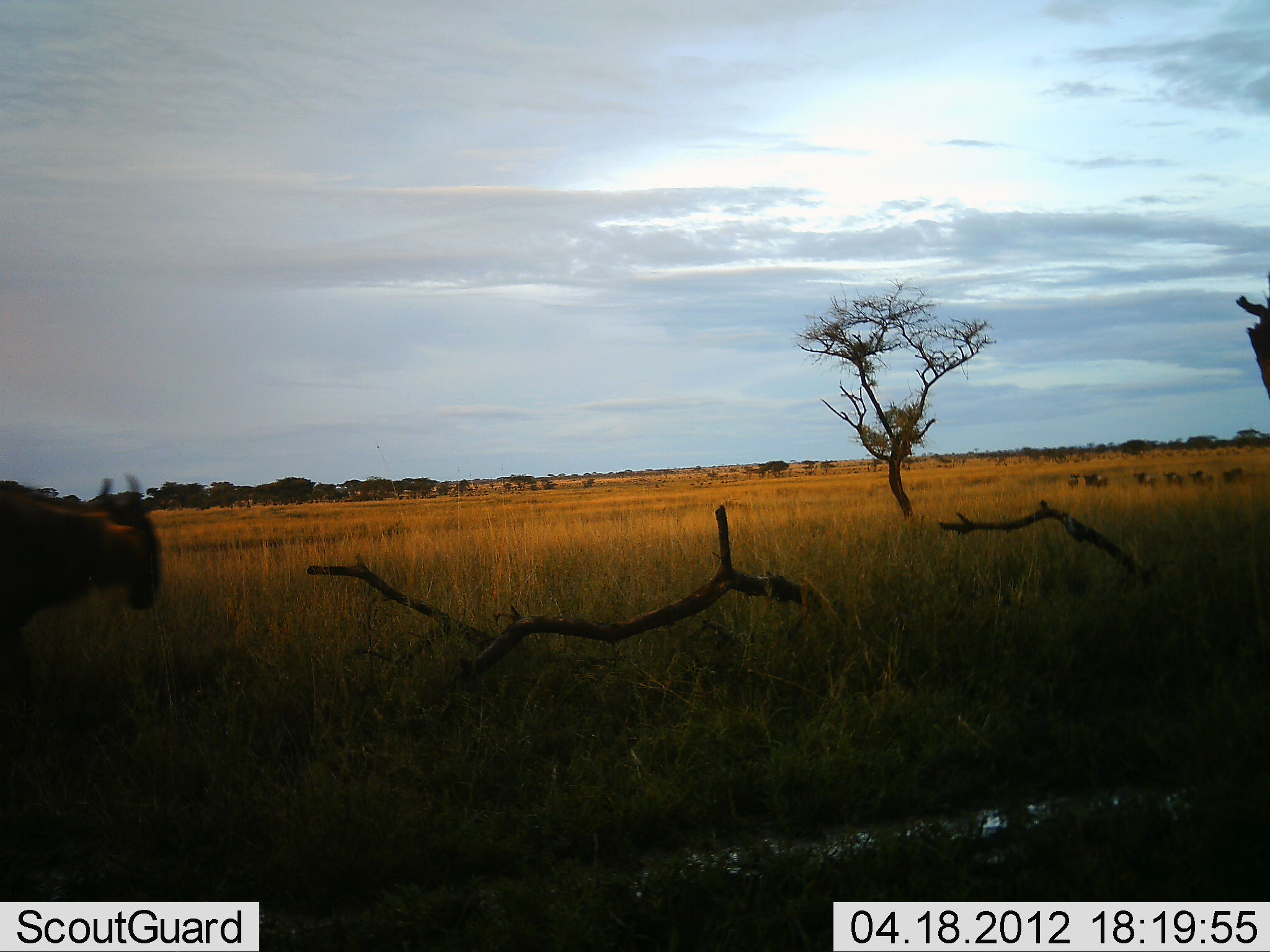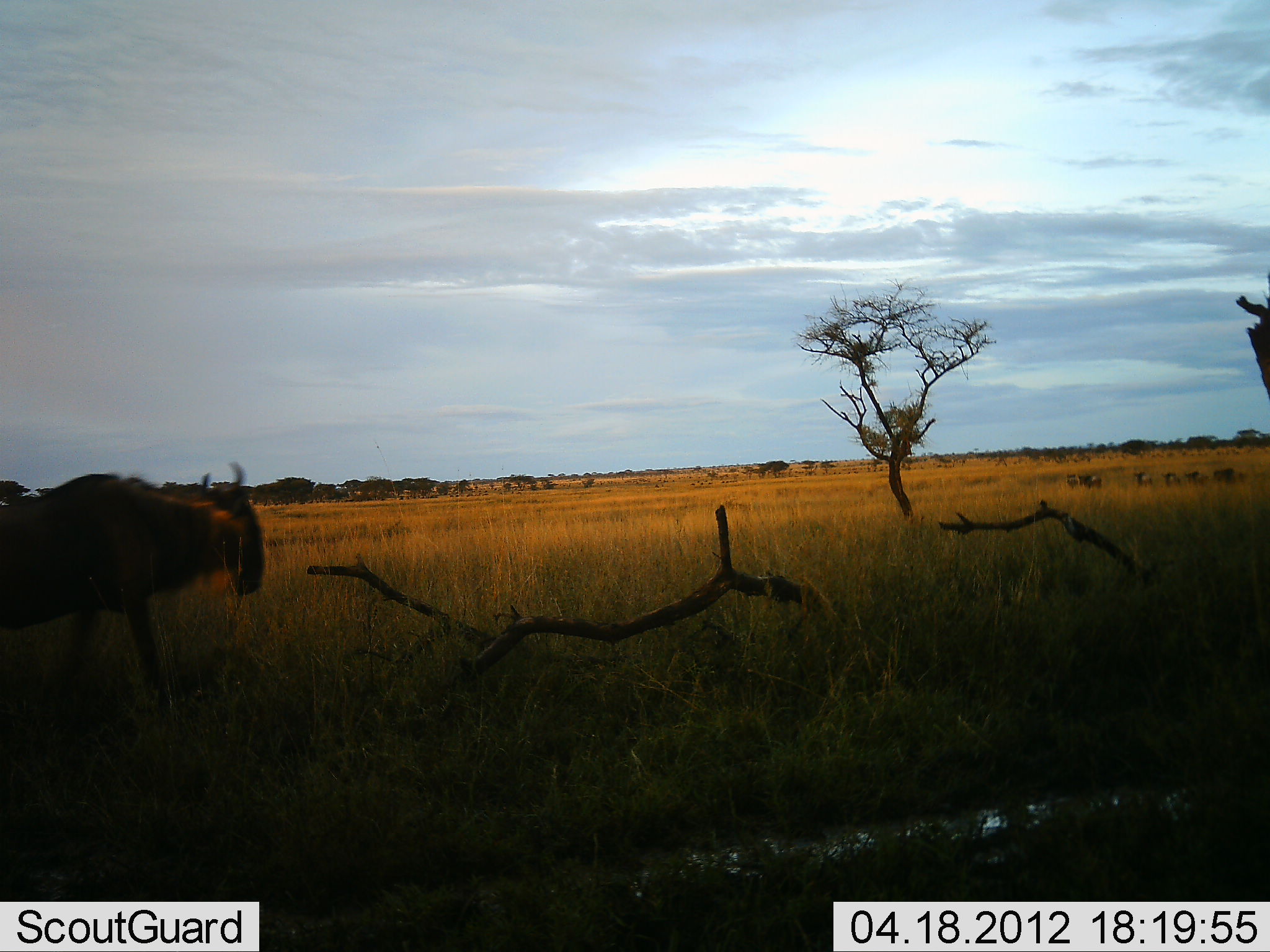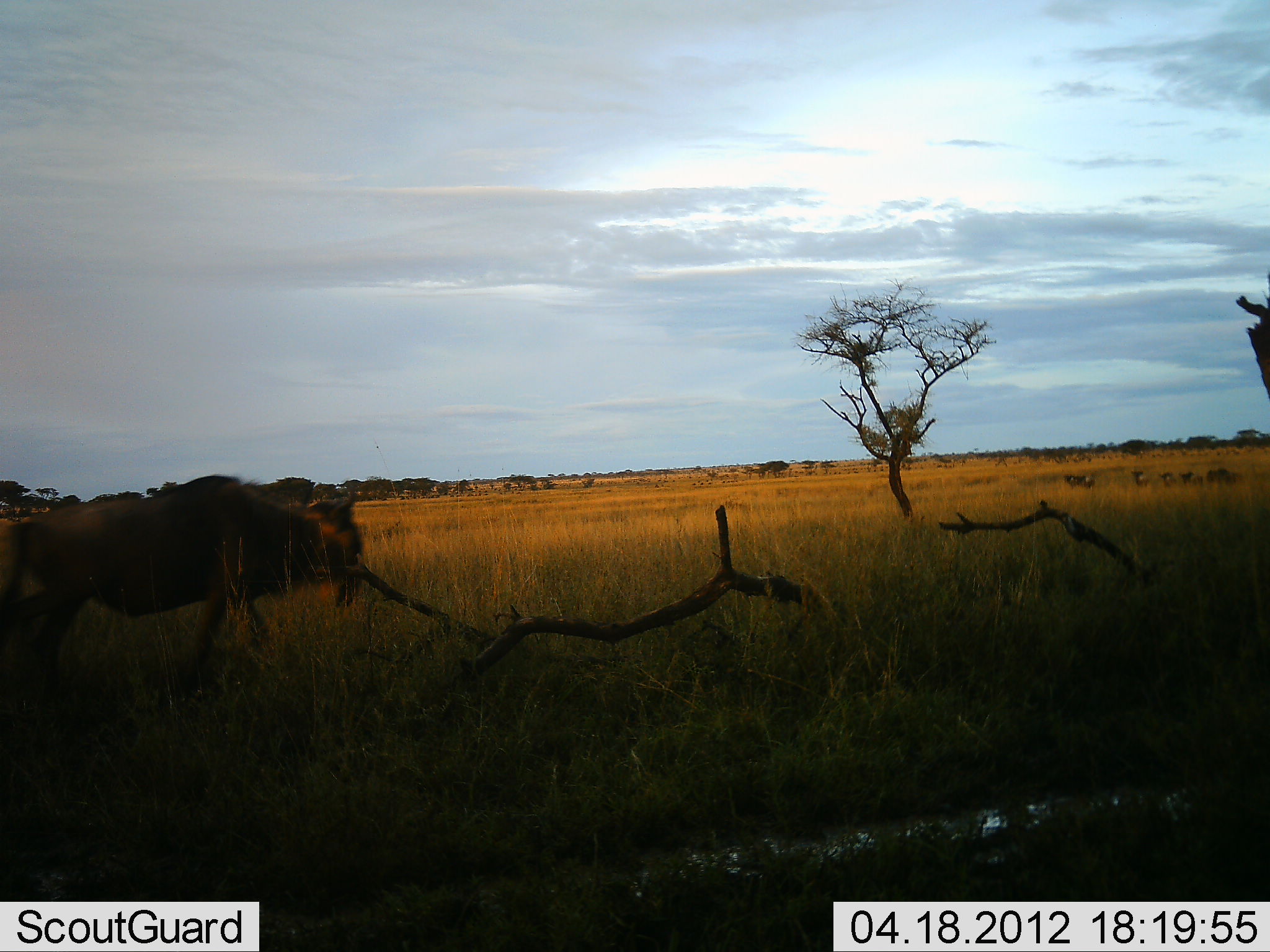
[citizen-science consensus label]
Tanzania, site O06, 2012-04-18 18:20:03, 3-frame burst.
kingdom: Animalia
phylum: Chordata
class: Mammalia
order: Artiodactyla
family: Bovidae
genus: Connochaetes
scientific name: Connochaetes taurinus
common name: blue wildebeest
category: wildebeest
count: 6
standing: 12%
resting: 0%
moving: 100%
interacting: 0%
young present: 0%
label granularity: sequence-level